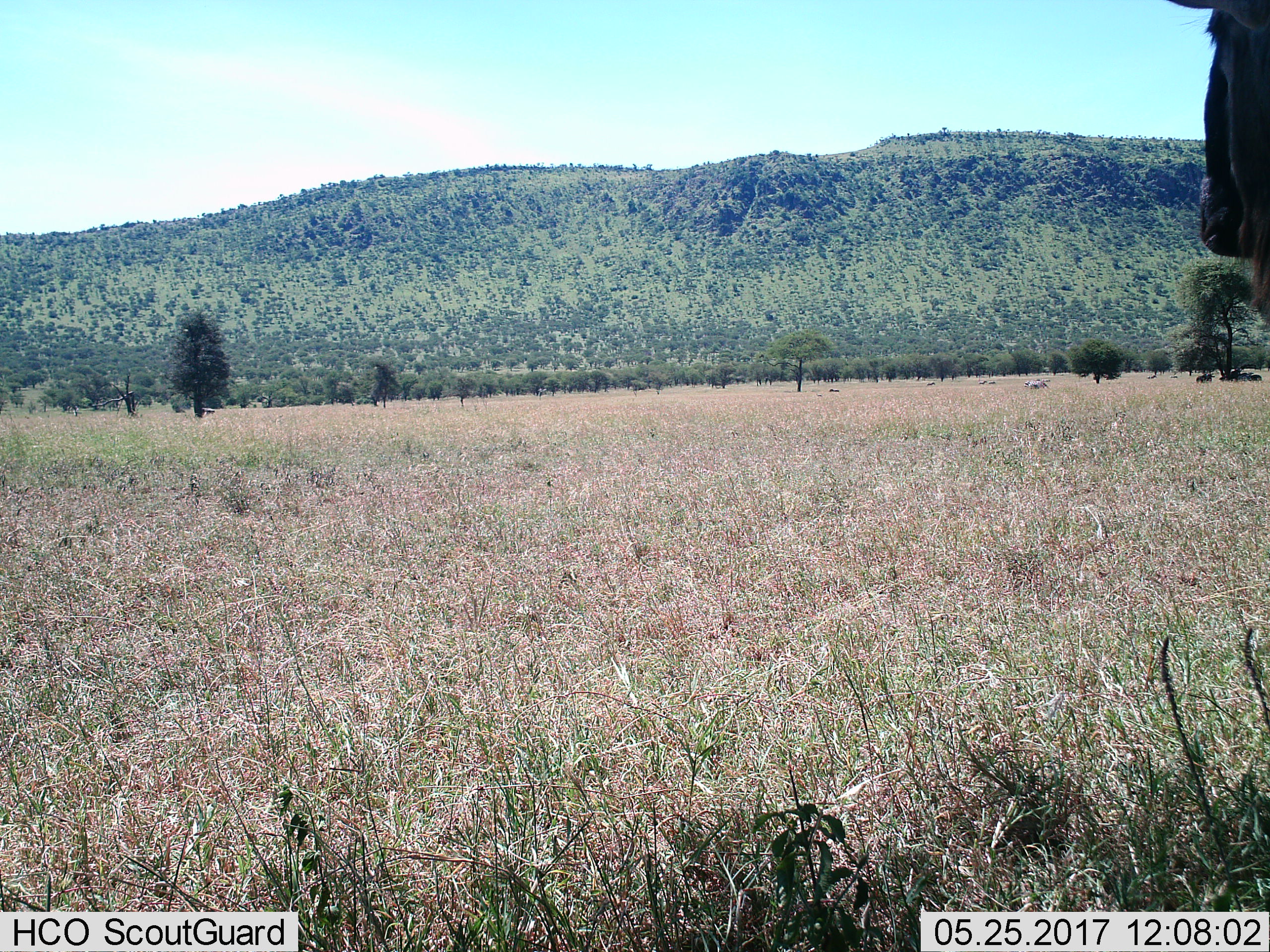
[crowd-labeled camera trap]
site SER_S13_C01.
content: unidentified animal